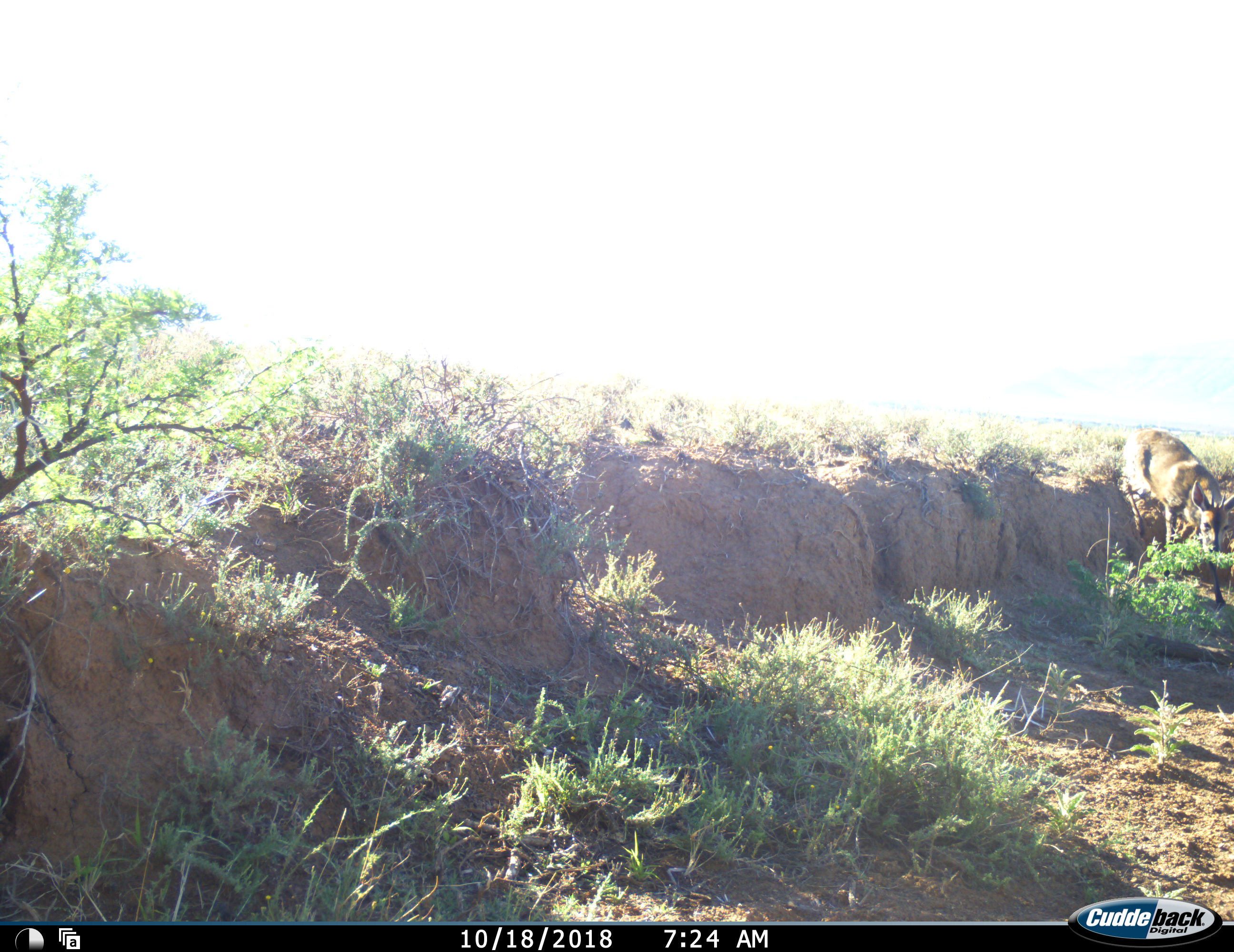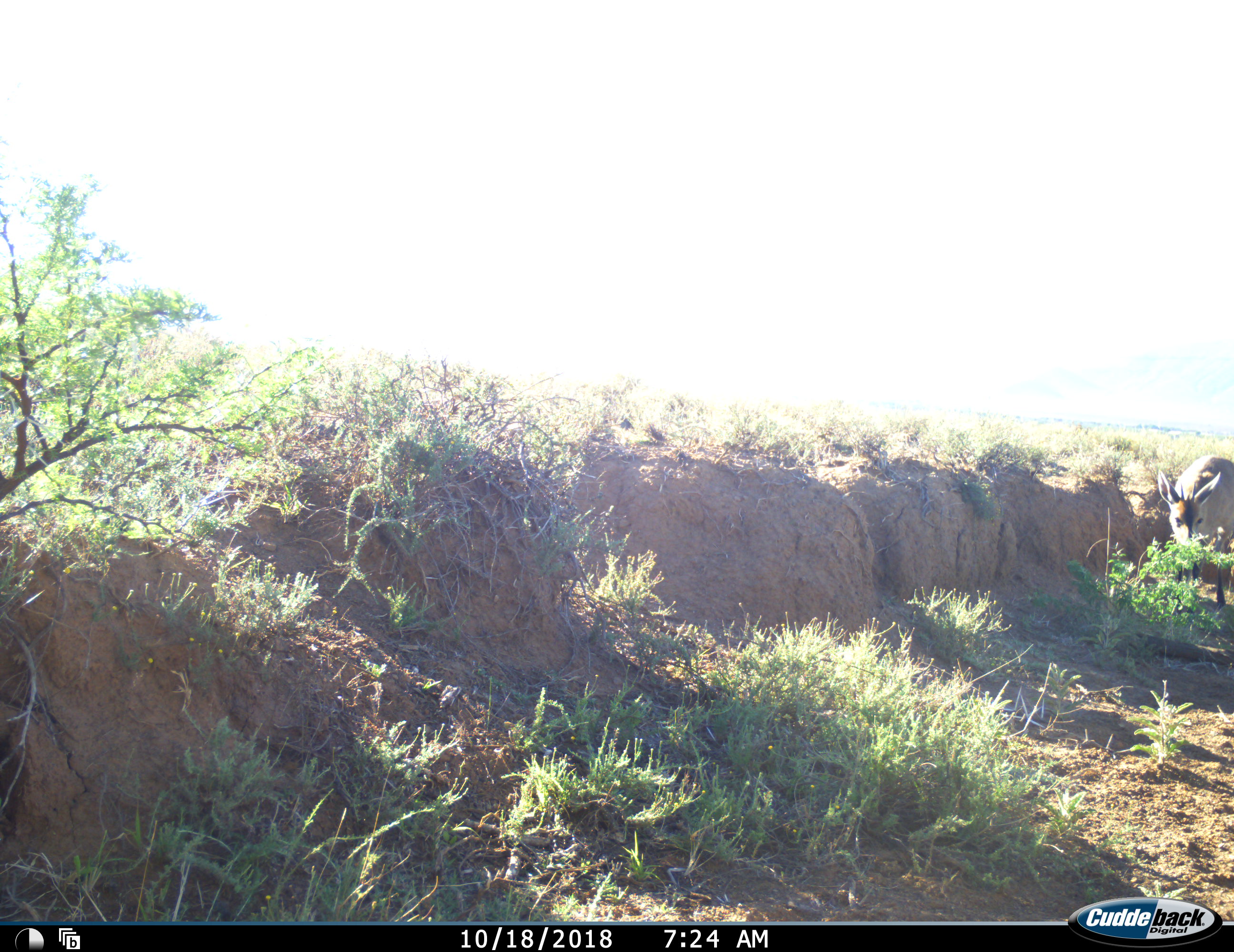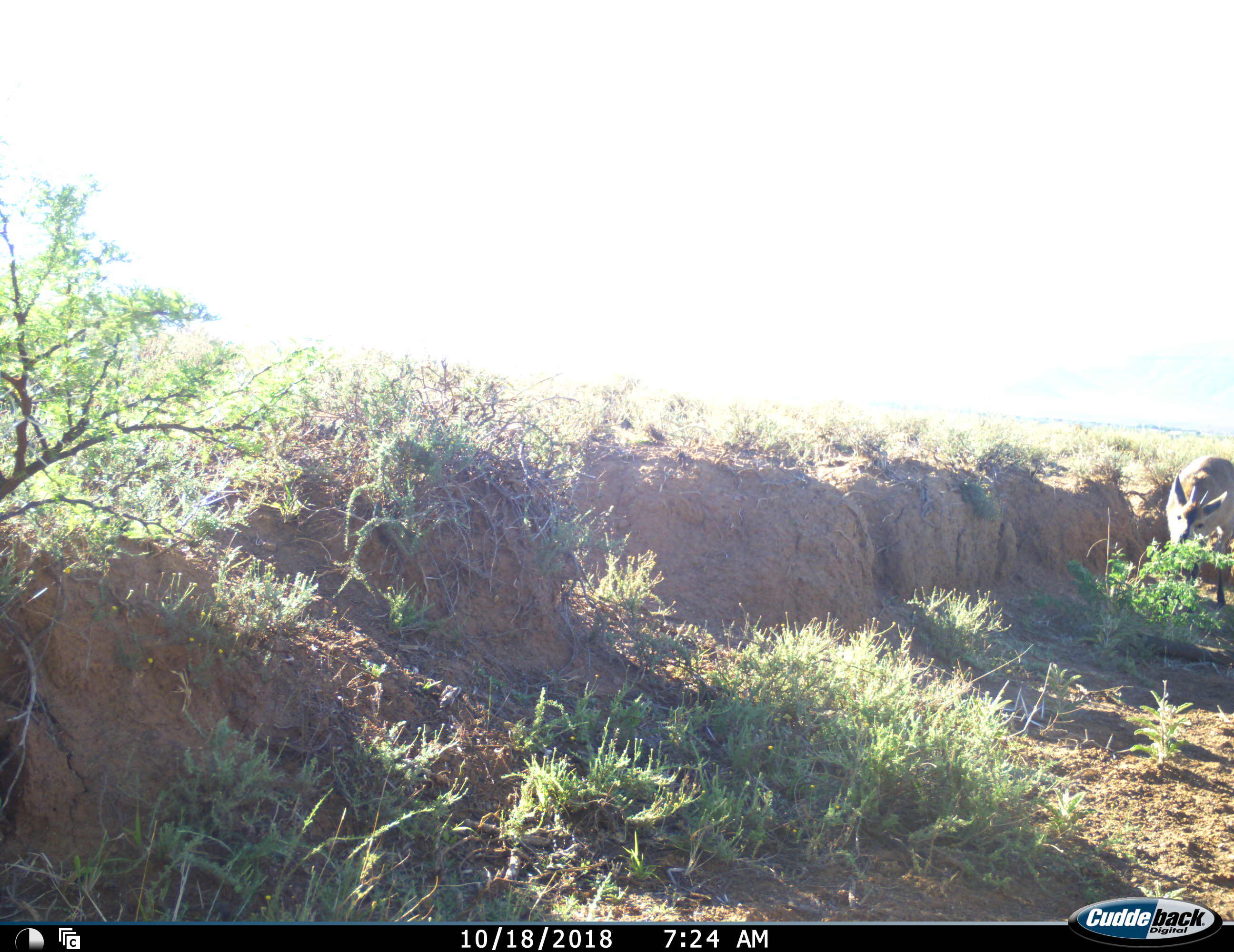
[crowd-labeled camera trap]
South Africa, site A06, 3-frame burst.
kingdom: Animalia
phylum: Chordata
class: Mammalia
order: Artiodactyla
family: Bovidae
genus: Sylvicapra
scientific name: Sylvicapra grimmia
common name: common grey duiker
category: duikercommongrey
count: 1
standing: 0%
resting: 0%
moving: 33%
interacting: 0%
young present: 0%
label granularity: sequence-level